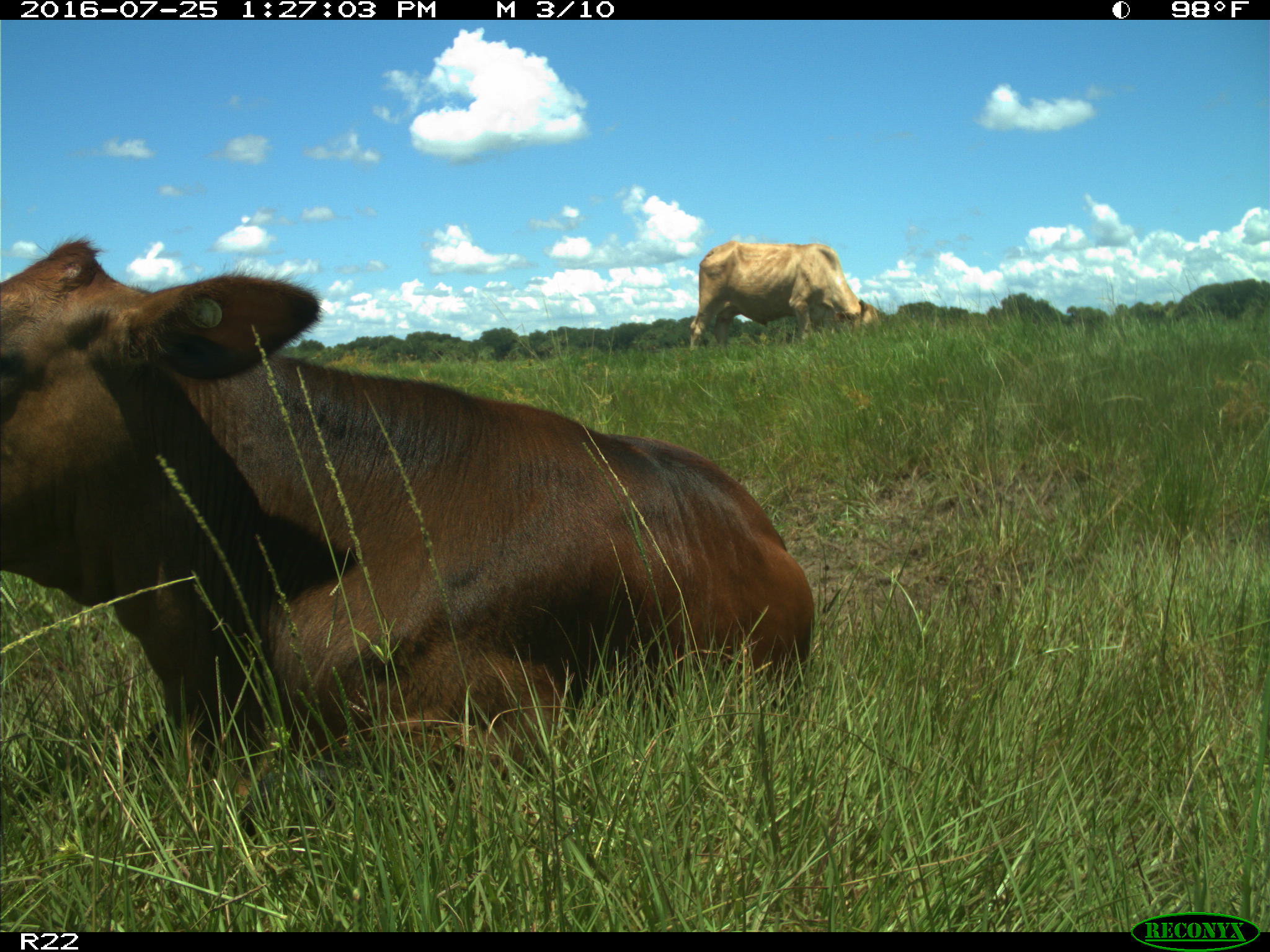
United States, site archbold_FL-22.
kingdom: Animalia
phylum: Chordata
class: Mammalia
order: Artiodactyla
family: Bovidae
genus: Bos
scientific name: Bos taurus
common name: domestic cow